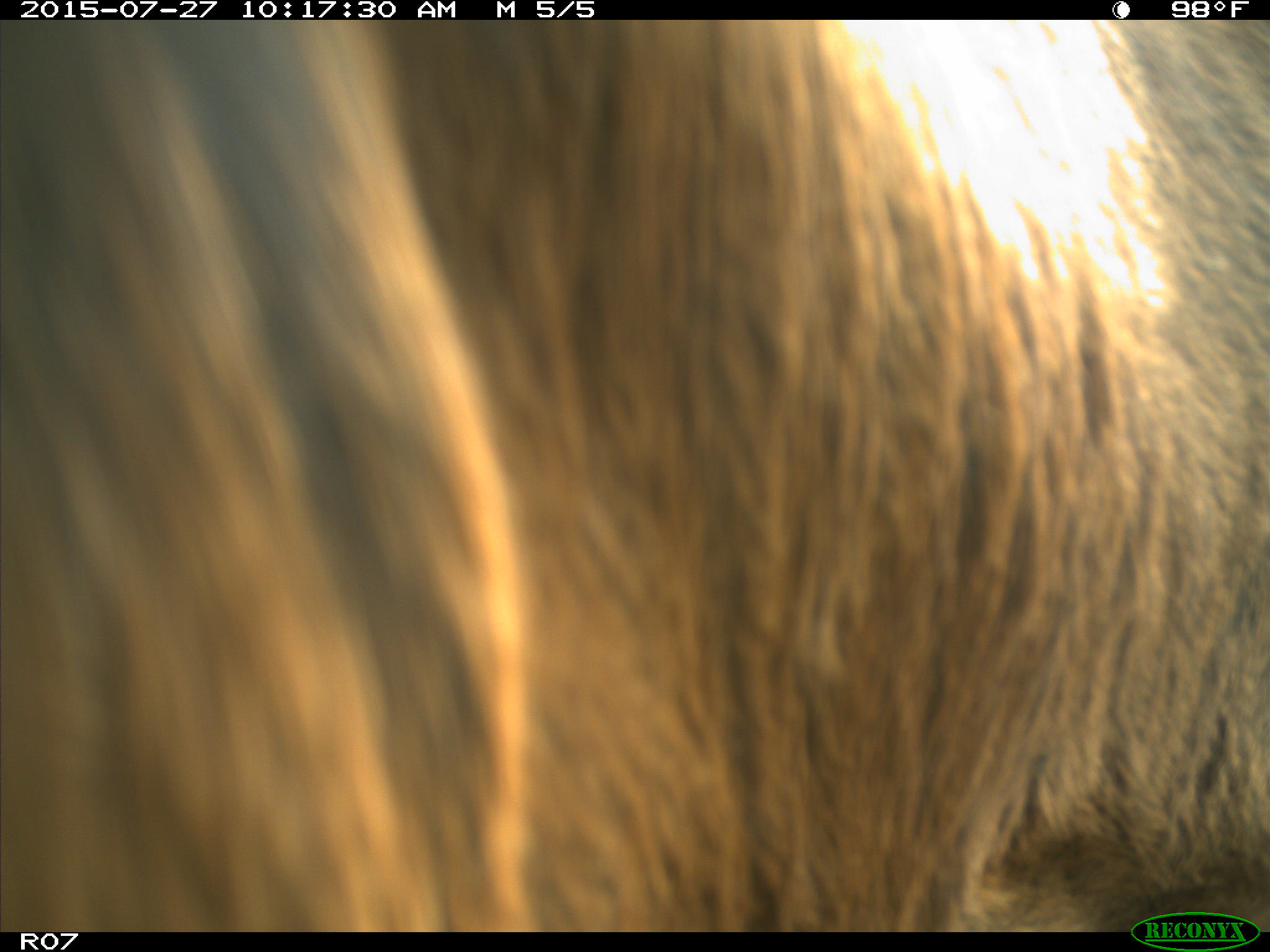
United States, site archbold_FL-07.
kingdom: Animalia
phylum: Chordata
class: Mammalia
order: Artiodactyla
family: Bovidae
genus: Bos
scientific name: Bos taurus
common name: domestic cow